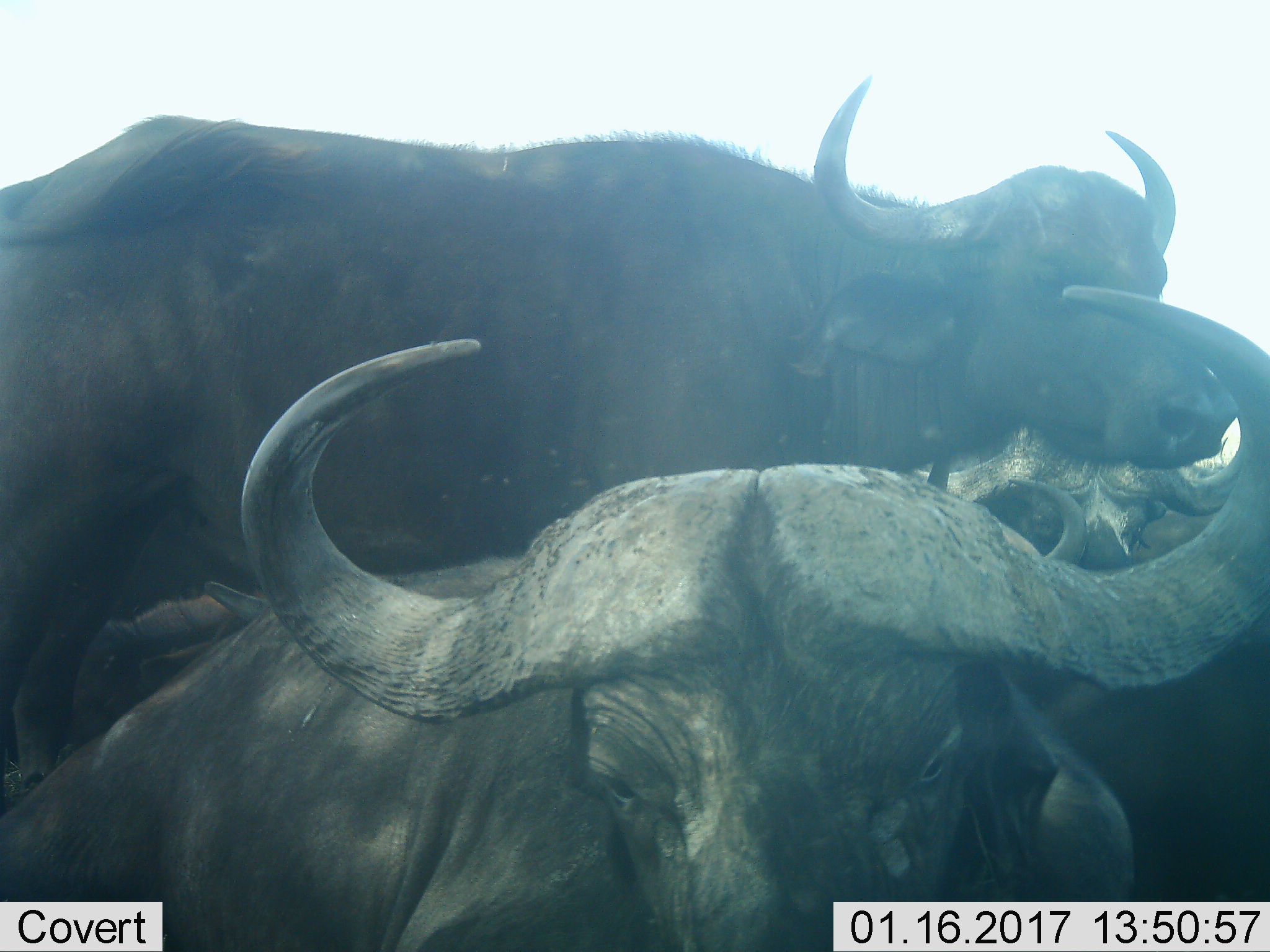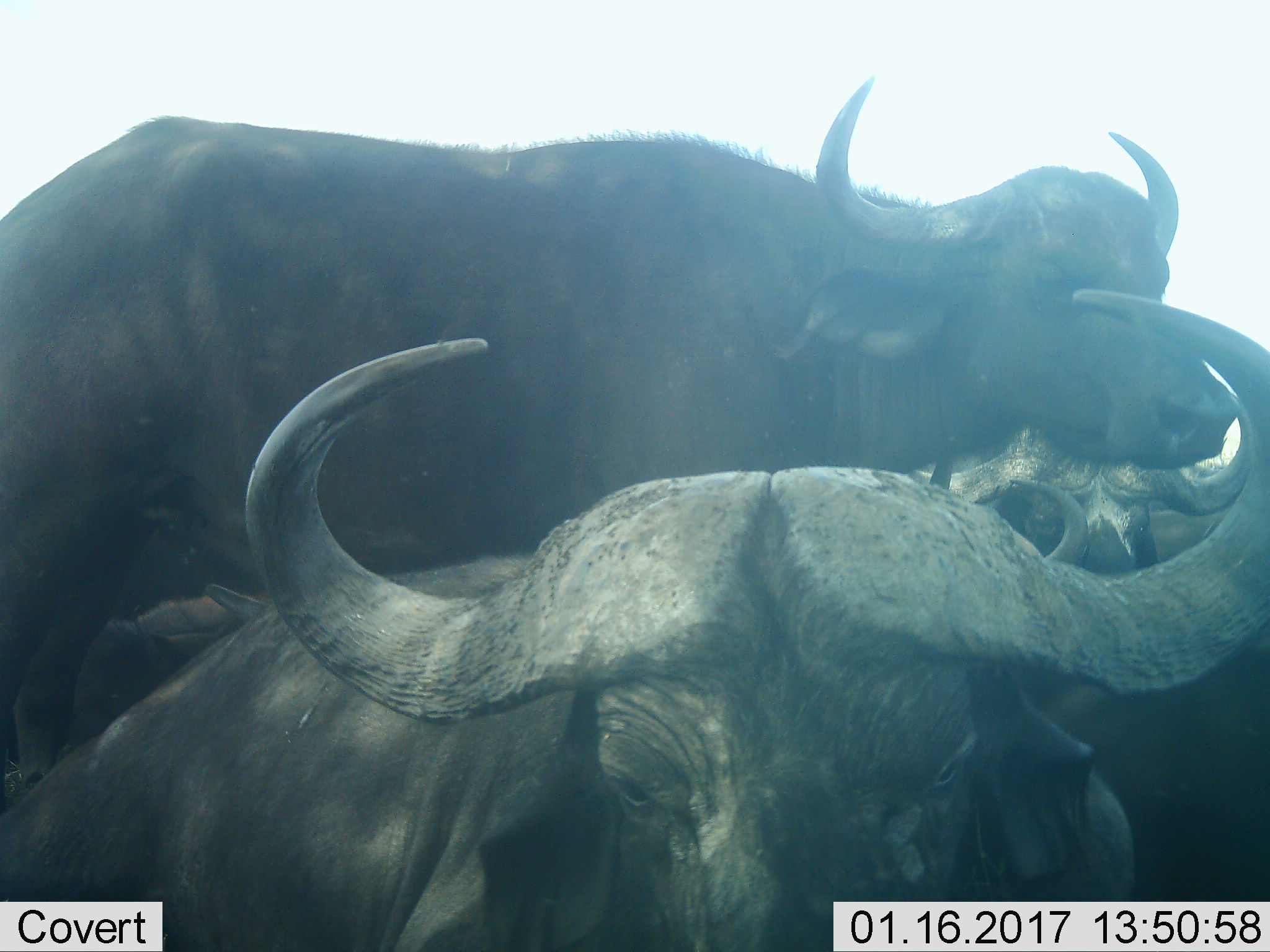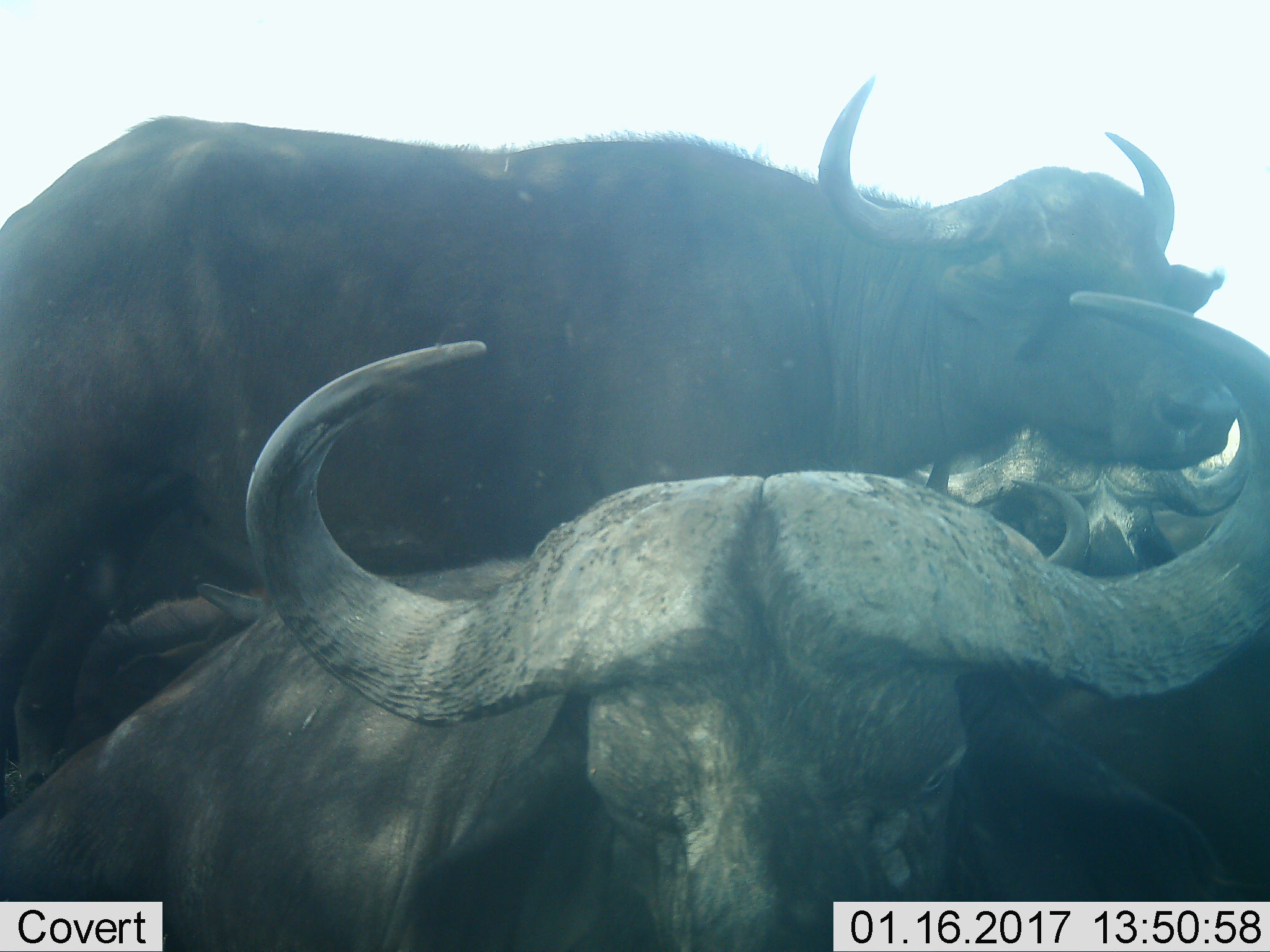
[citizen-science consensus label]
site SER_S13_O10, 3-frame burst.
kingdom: Animalia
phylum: Chordata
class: Mammalia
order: Artiodactyla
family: Bovidae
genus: Syncerus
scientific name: Syncerus caffer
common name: african buffalo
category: buffalo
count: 4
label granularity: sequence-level